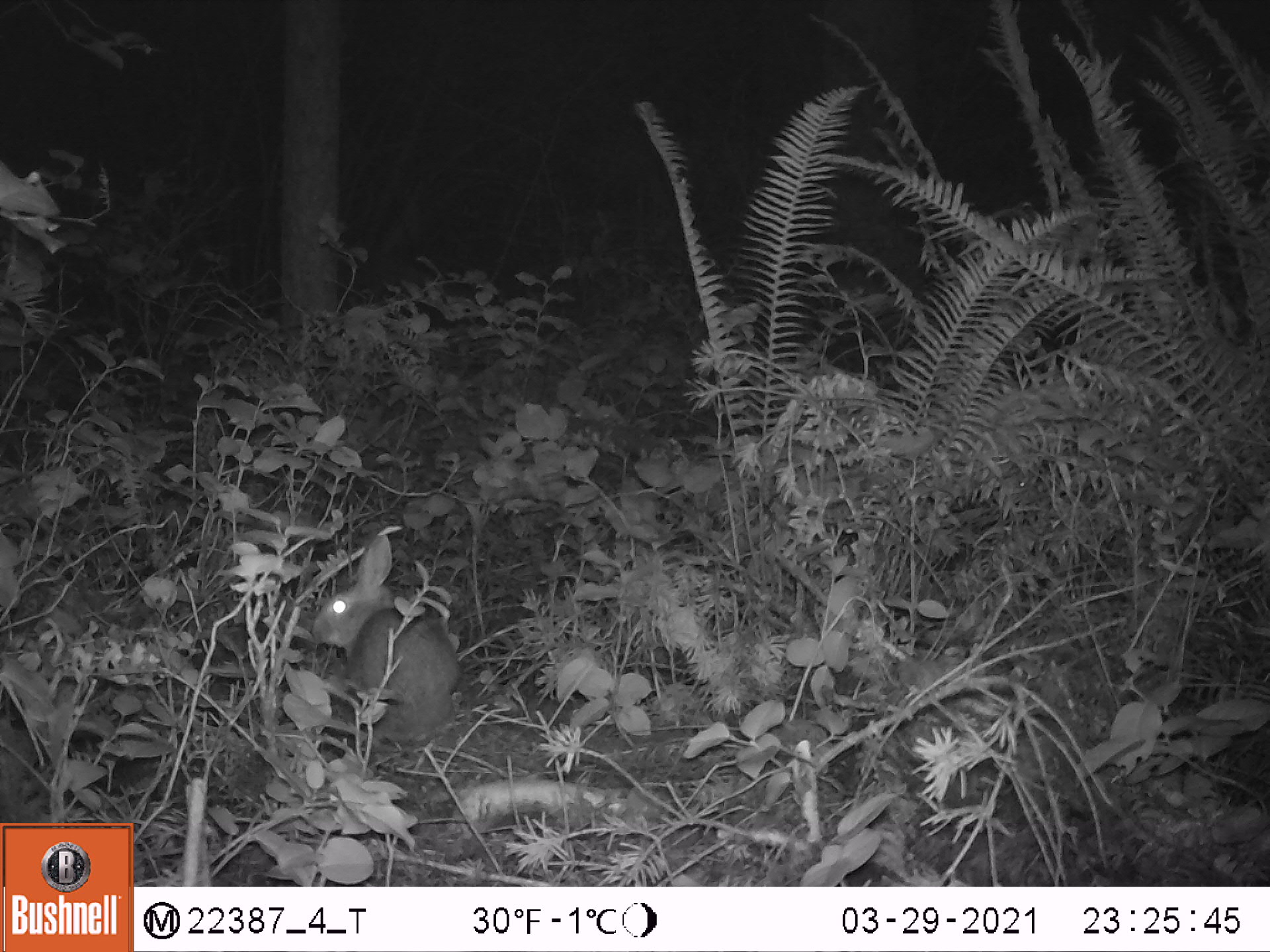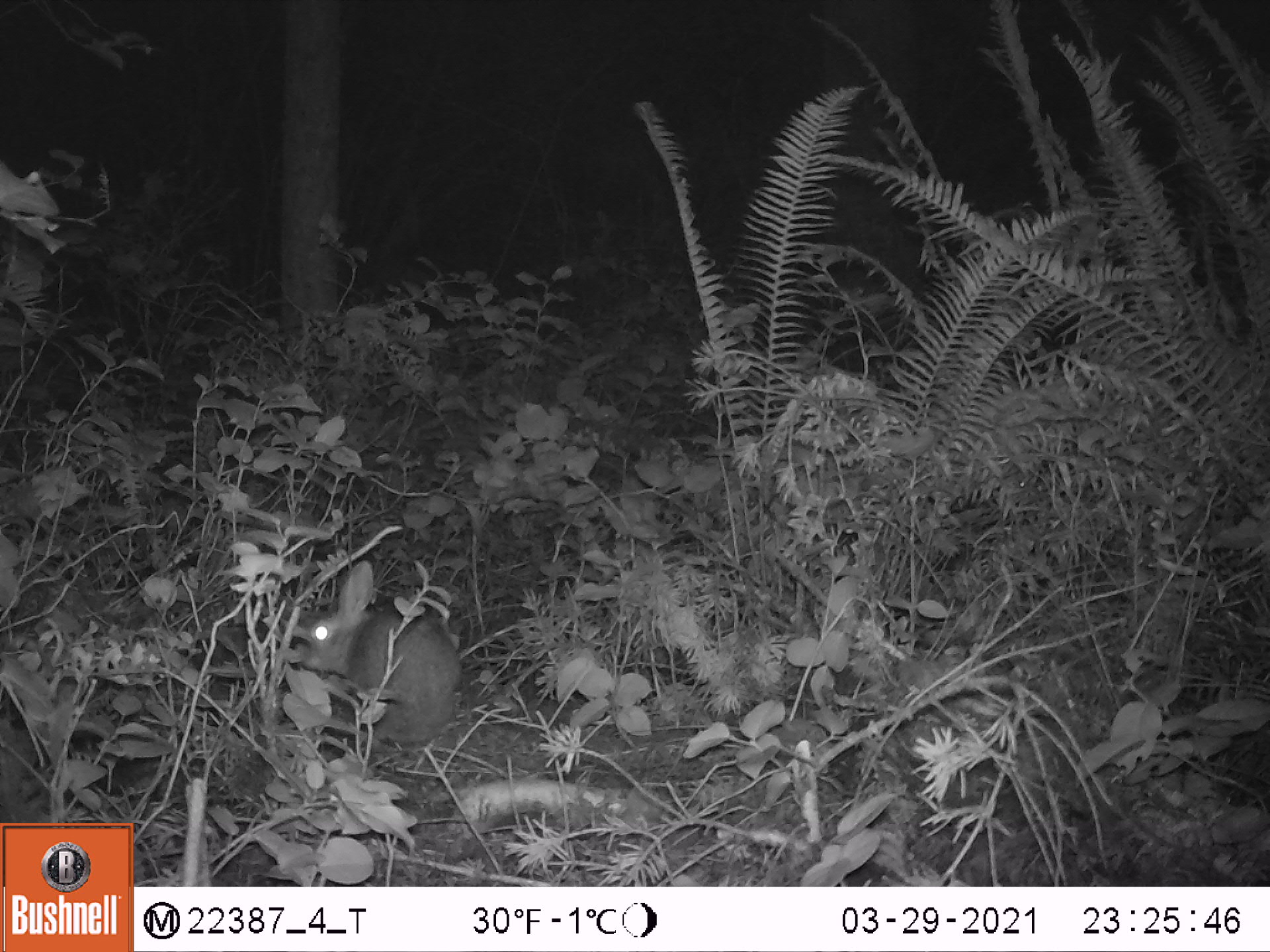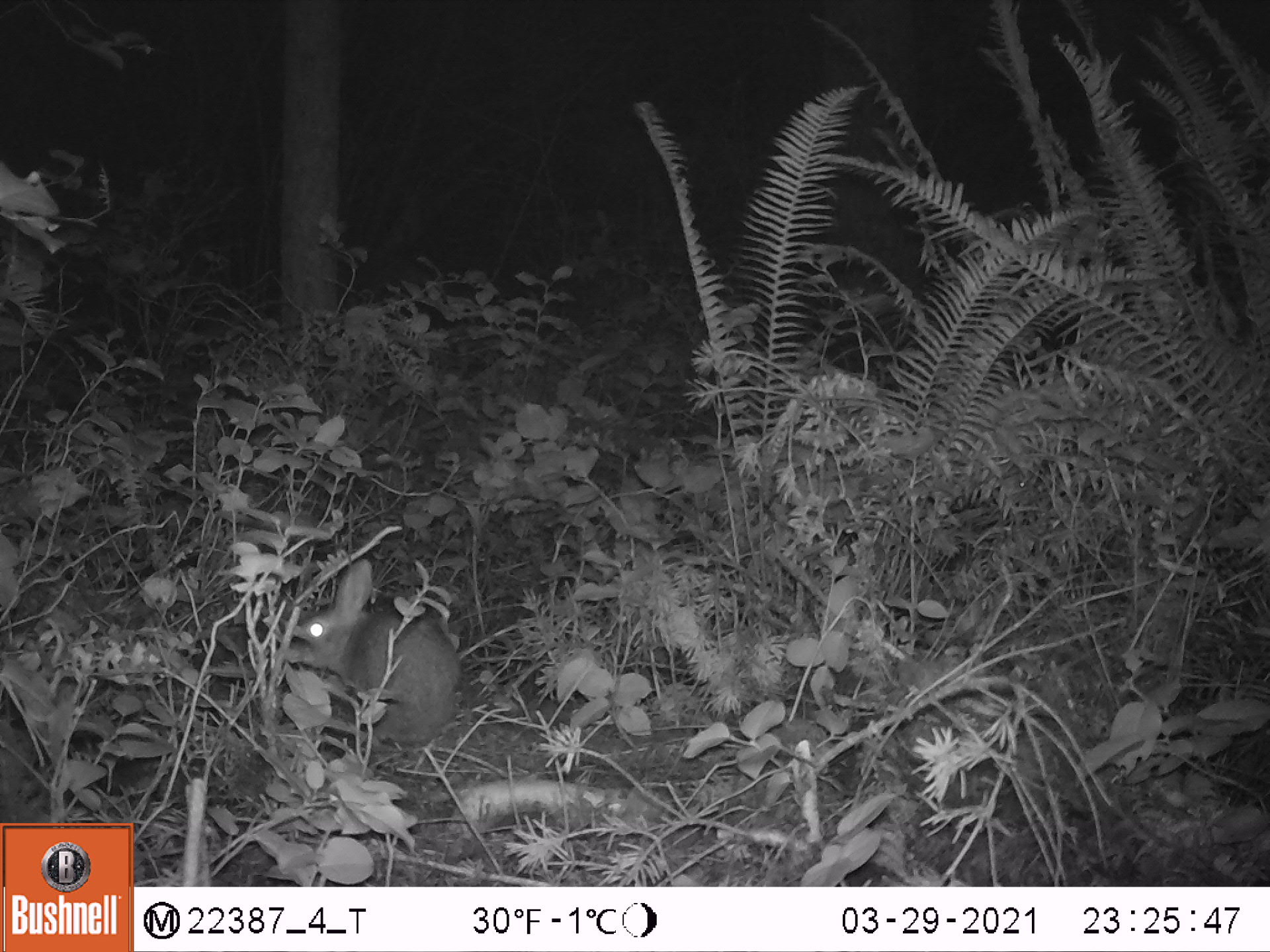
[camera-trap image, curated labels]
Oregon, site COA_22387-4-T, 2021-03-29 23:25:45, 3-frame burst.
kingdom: Animalia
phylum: Chordata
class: Mammalia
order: Lagomorpha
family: Leporidae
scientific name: Leporidae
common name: hares and rabbits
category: leporidae family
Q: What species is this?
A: Leporidae family (hares and rabbits) (Leporidae).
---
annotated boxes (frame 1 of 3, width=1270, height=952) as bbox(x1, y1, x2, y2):
leporidae family: bbox(301, 537, 464, 736)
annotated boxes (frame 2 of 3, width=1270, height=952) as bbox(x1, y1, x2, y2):
leporidae family: bbox(297, 557, 468, 751)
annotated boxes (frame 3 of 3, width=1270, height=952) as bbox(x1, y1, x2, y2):
leporidae family: bbox(288, 552, 467, 738)